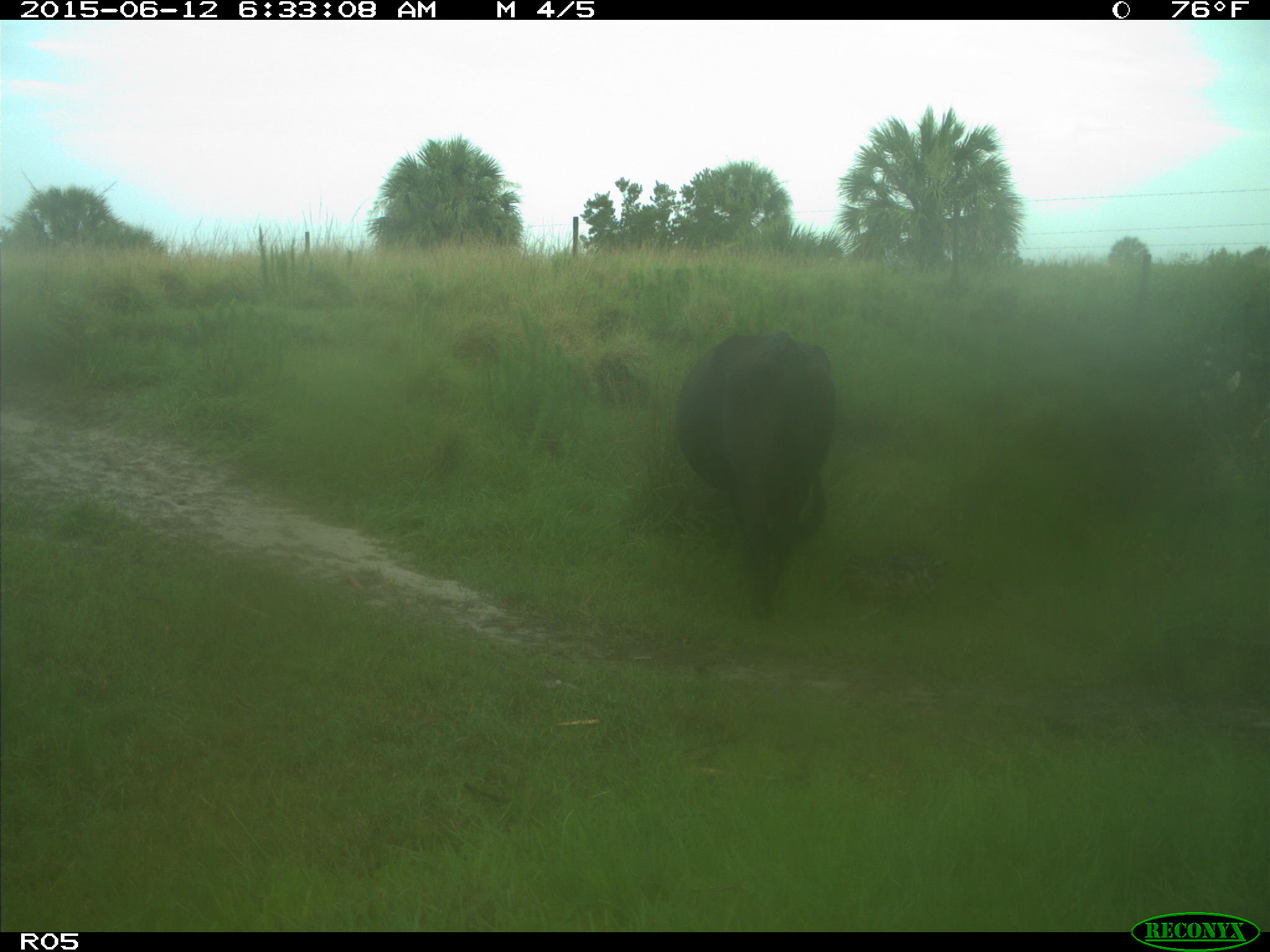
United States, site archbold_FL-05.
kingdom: Animalia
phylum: Chordata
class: Mammalia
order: Artiodactyla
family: Bovidae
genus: Bos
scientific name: Bos taurus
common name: domestic cow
Bos taurus (domestic cow).